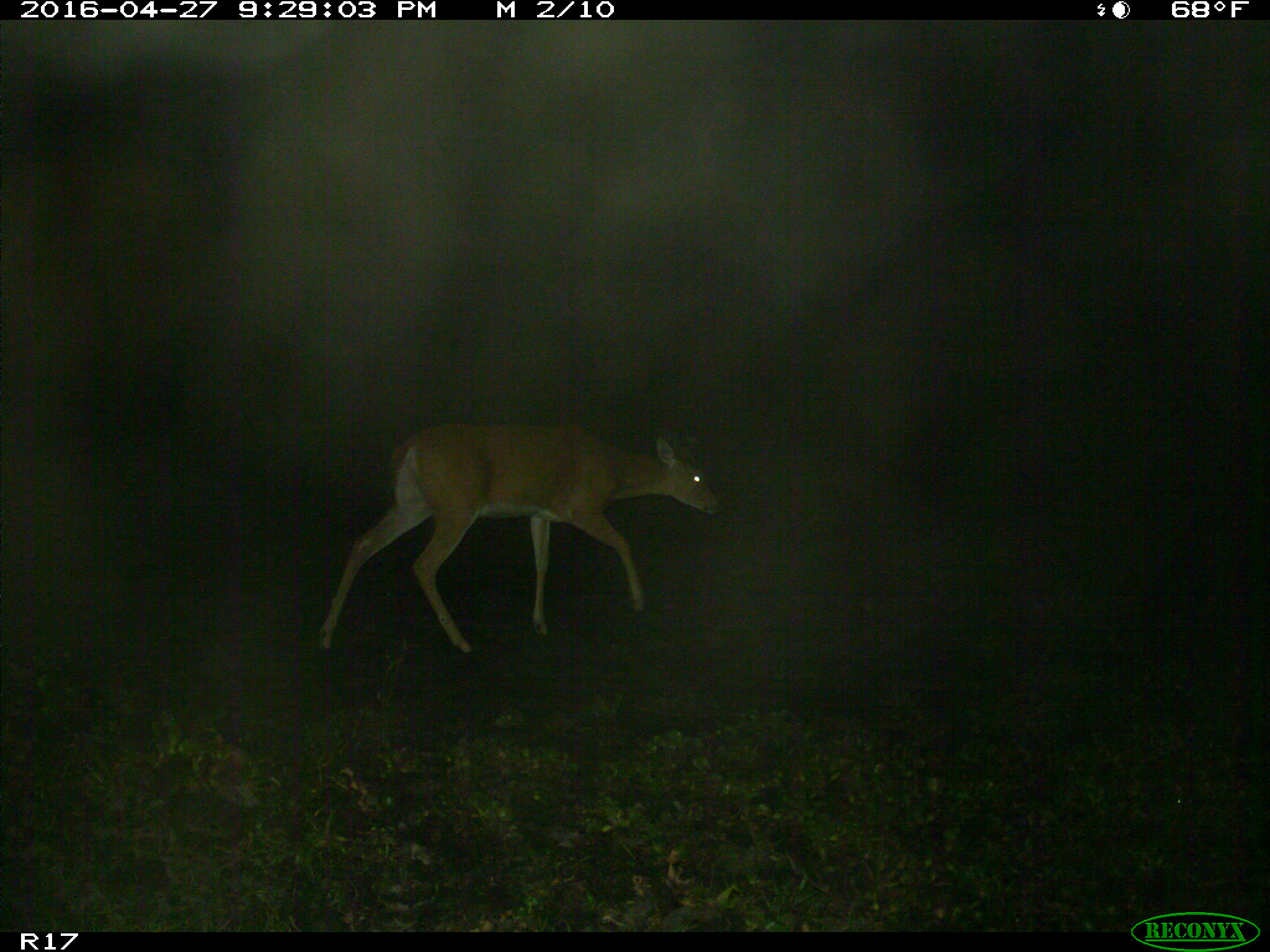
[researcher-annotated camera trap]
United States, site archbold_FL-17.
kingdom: Animalia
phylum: Chordata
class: Mammalia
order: Artiodactyla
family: Cervidae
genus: Odocoileus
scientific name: Odocoileus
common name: deer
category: unidentified deer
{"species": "unidentified deer (deer) (Odocoileus)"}